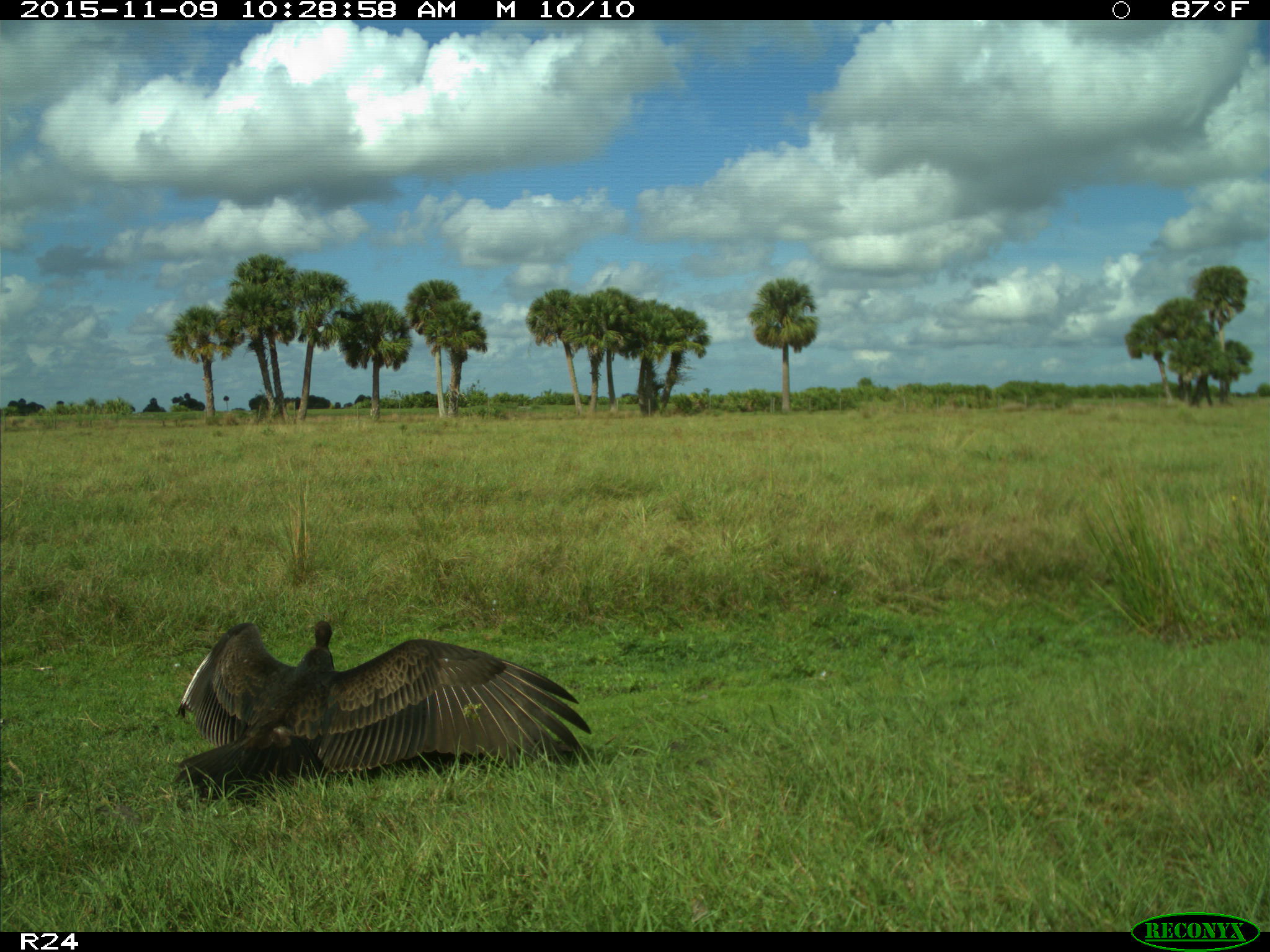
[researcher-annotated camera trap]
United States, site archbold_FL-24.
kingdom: Animalia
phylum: Chordata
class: Aves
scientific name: Aves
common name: birds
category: unidentified bird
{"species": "unidentified bird (birds) (Aves)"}